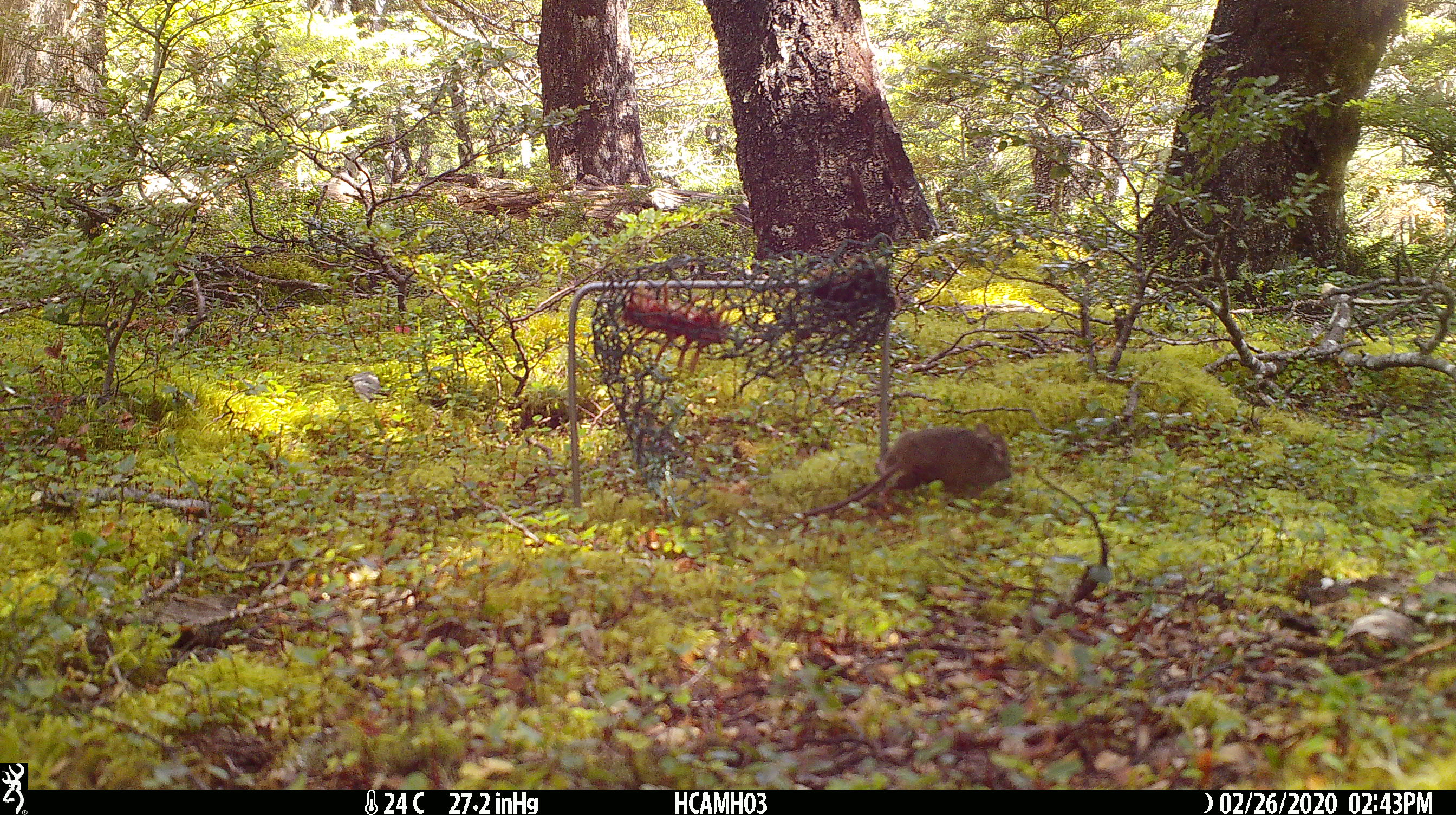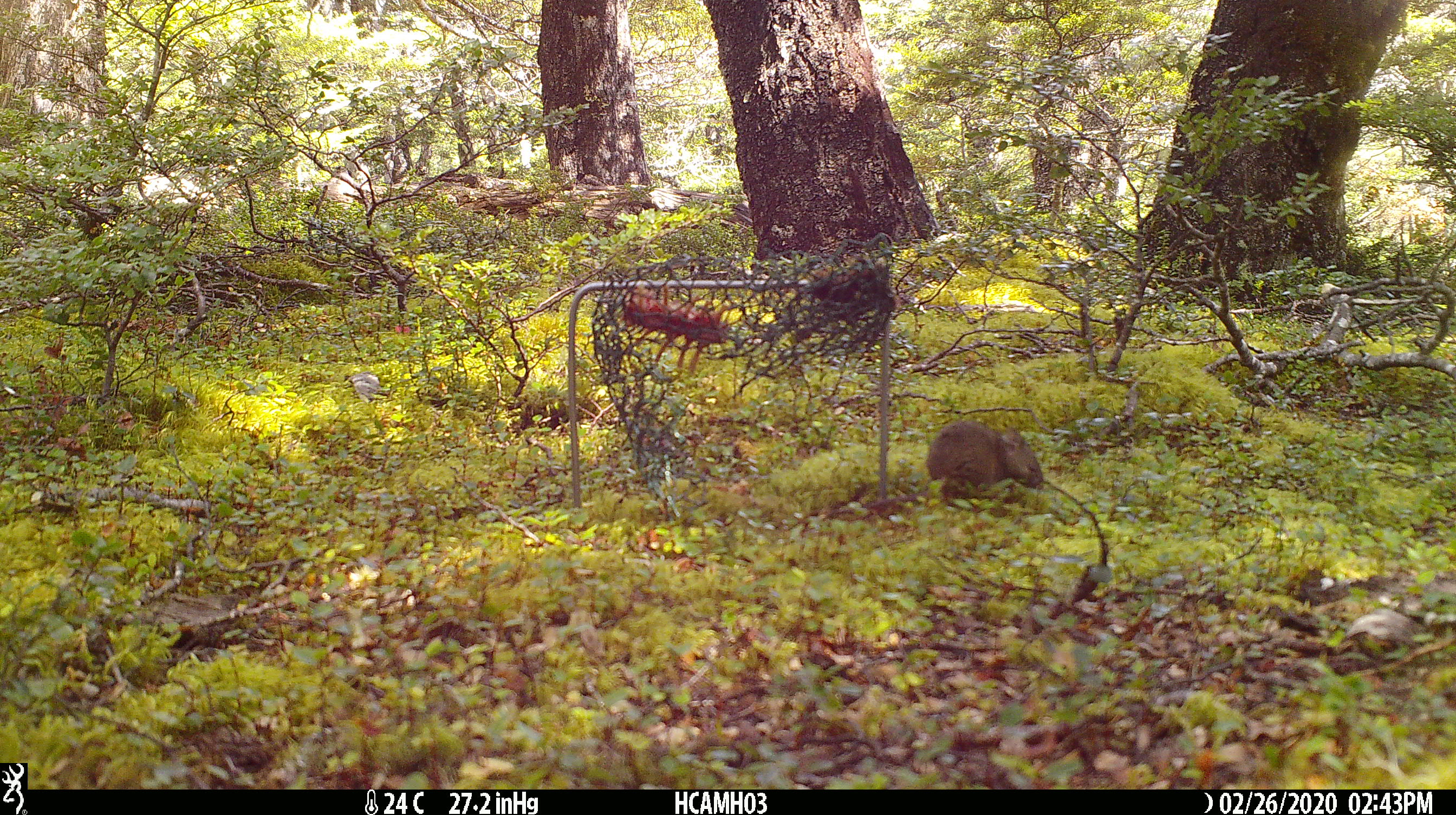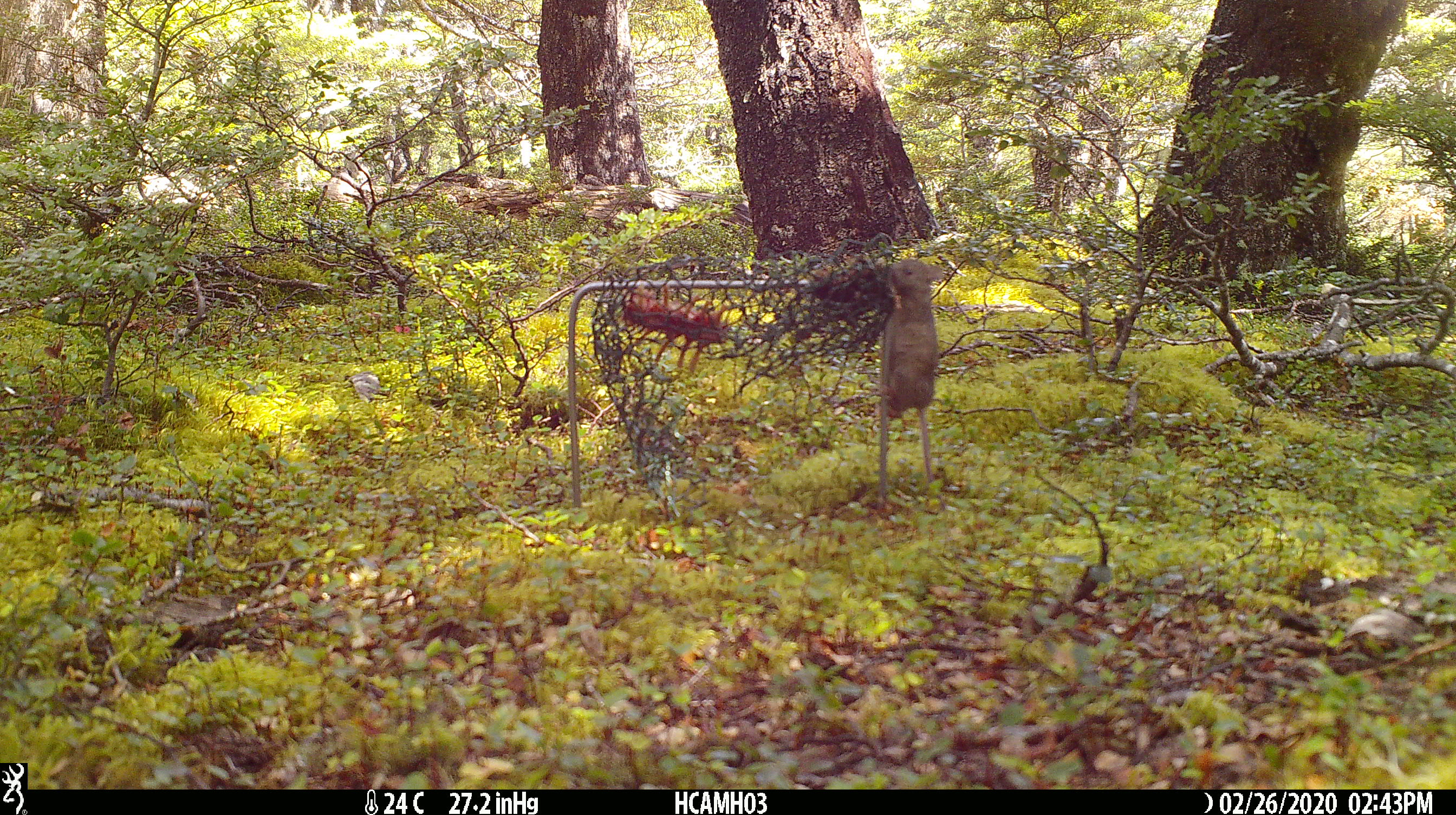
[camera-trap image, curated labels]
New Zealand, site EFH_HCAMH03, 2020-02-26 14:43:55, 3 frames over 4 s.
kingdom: Animalia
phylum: Chordata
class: Mammalia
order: Rodentia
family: Muridae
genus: Mus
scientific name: Mus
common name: mouse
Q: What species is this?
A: Mouse (Mus).